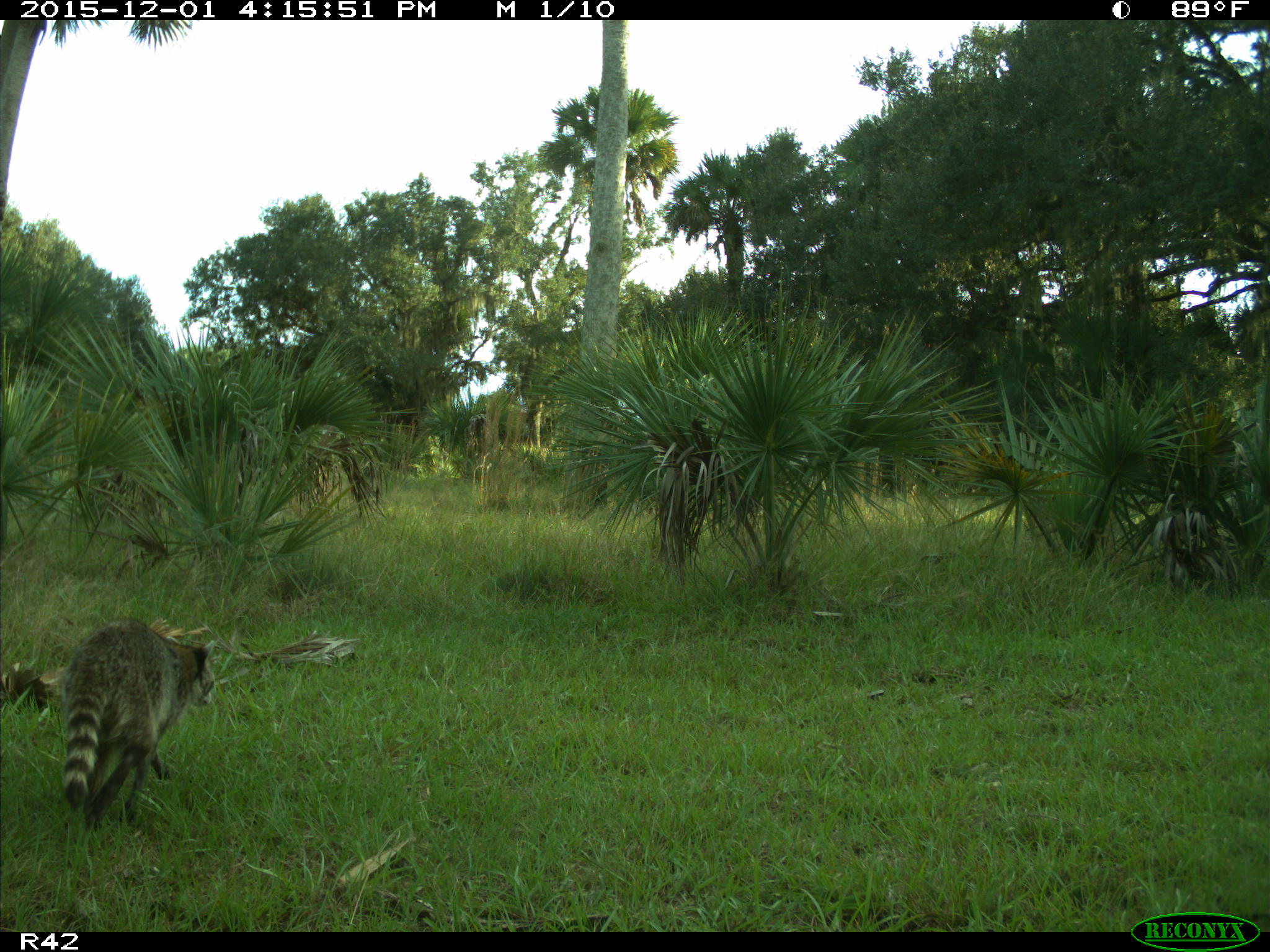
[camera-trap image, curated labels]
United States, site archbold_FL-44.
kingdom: Animalia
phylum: Chordata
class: Mammalia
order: Carnivora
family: Procyonidae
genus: Procyon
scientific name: Procyon lotor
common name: common raccoon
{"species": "Procyon lotor (common raccoon)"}